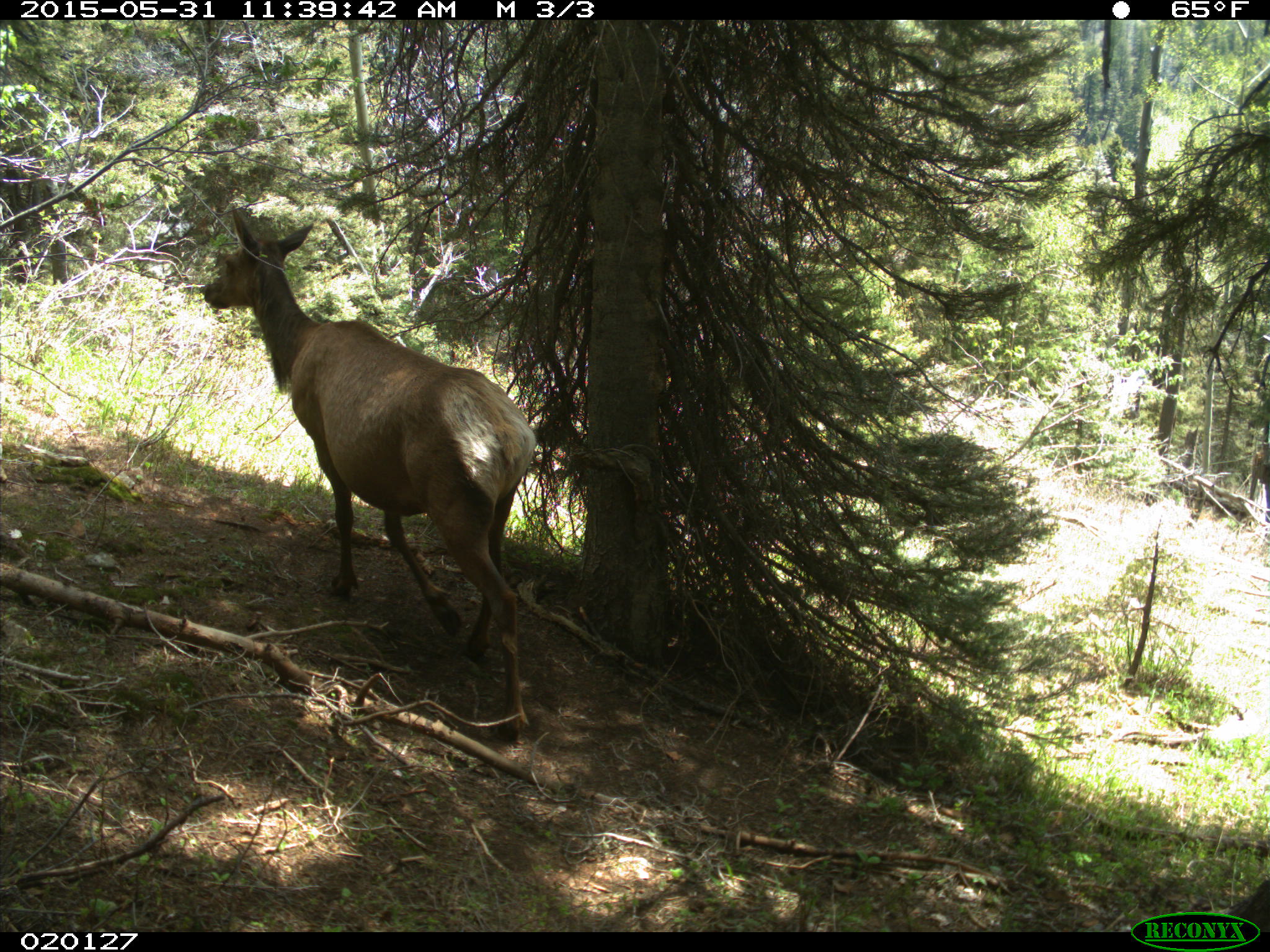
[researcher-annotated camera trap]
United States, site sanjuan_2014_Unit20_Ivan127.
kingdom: Animalia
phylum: Chordata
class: Mammalia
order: Artiodactyla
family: Cervidae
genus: Cervus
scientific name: Cervus elaphus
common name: red deer